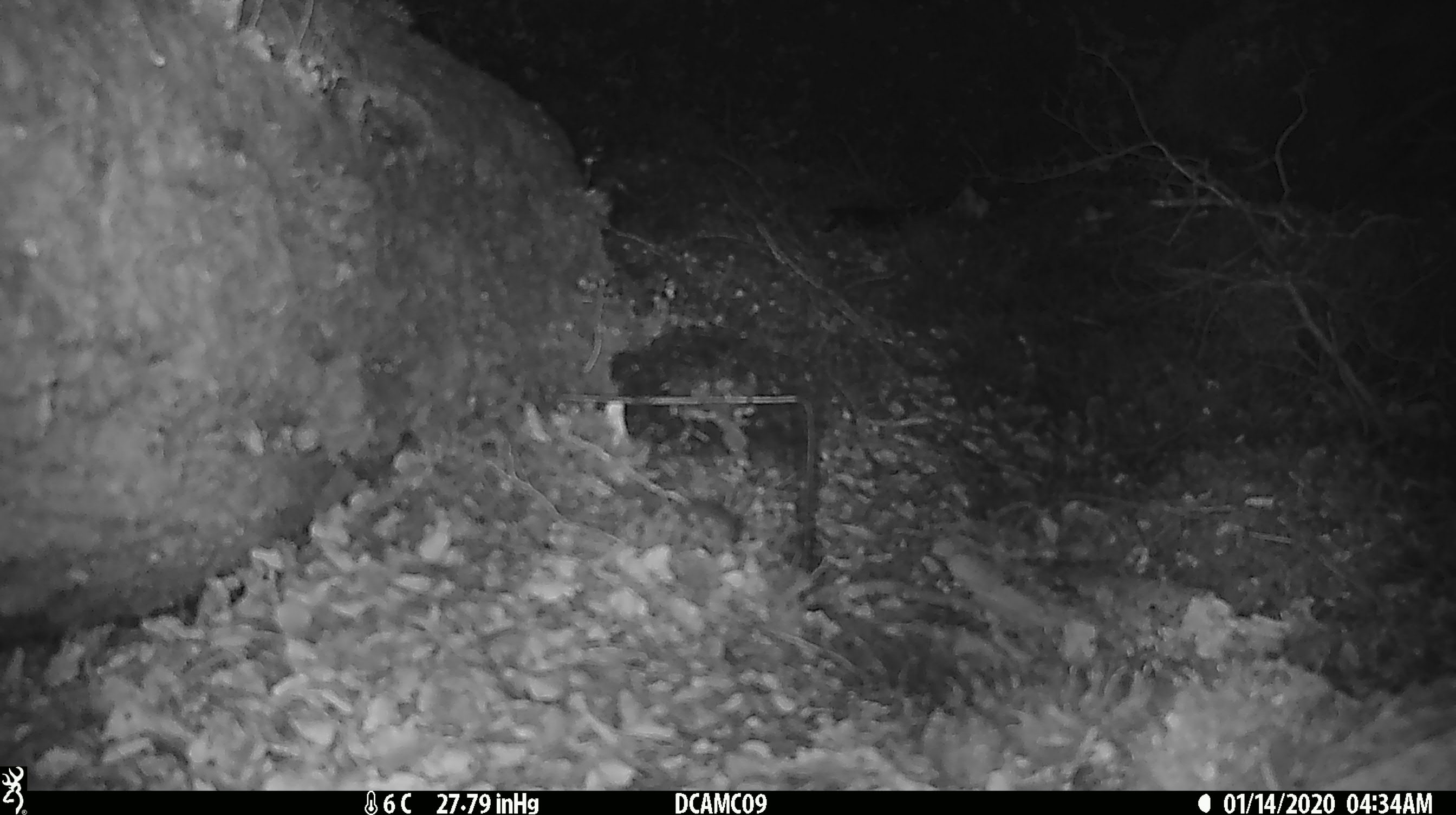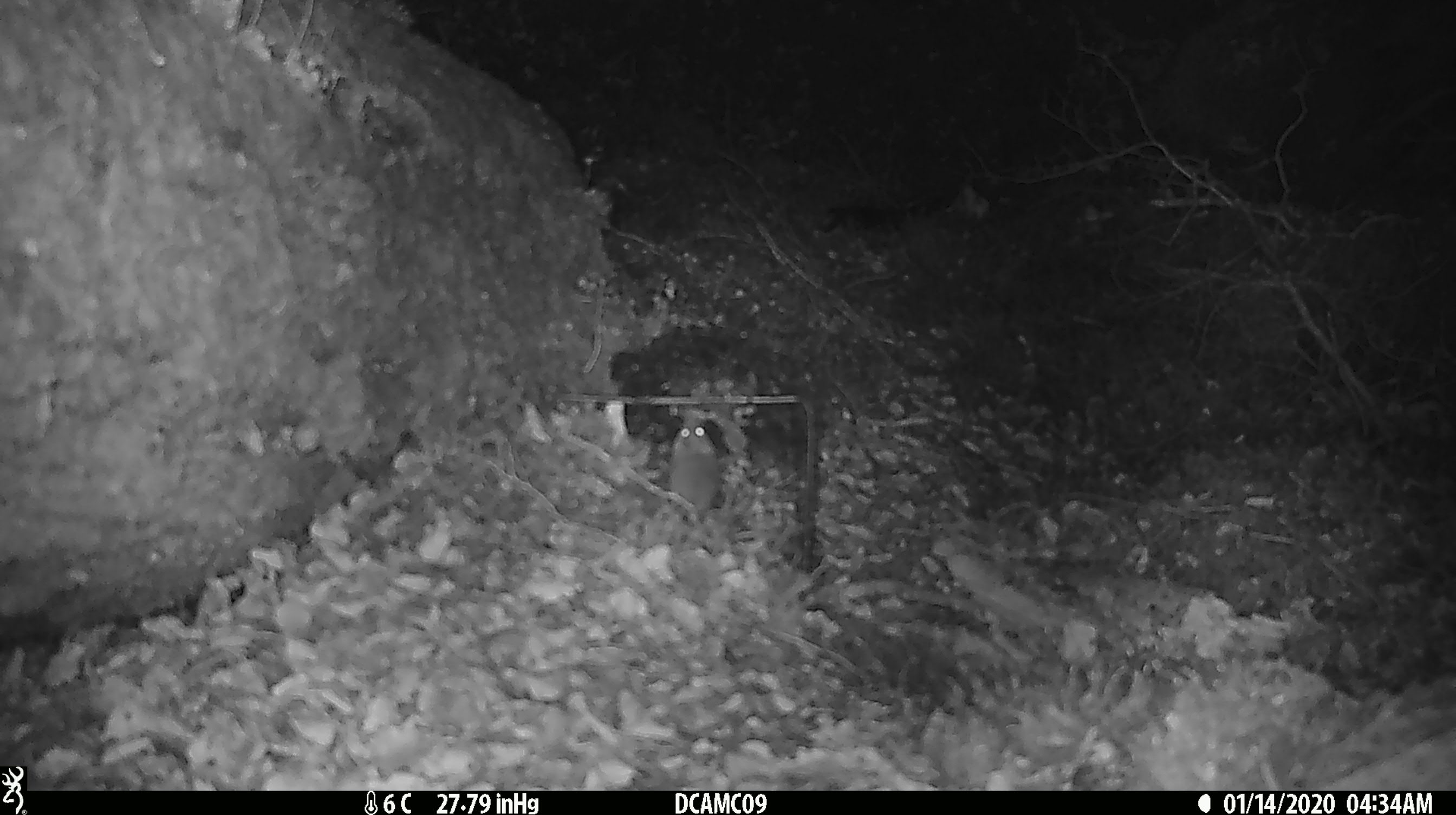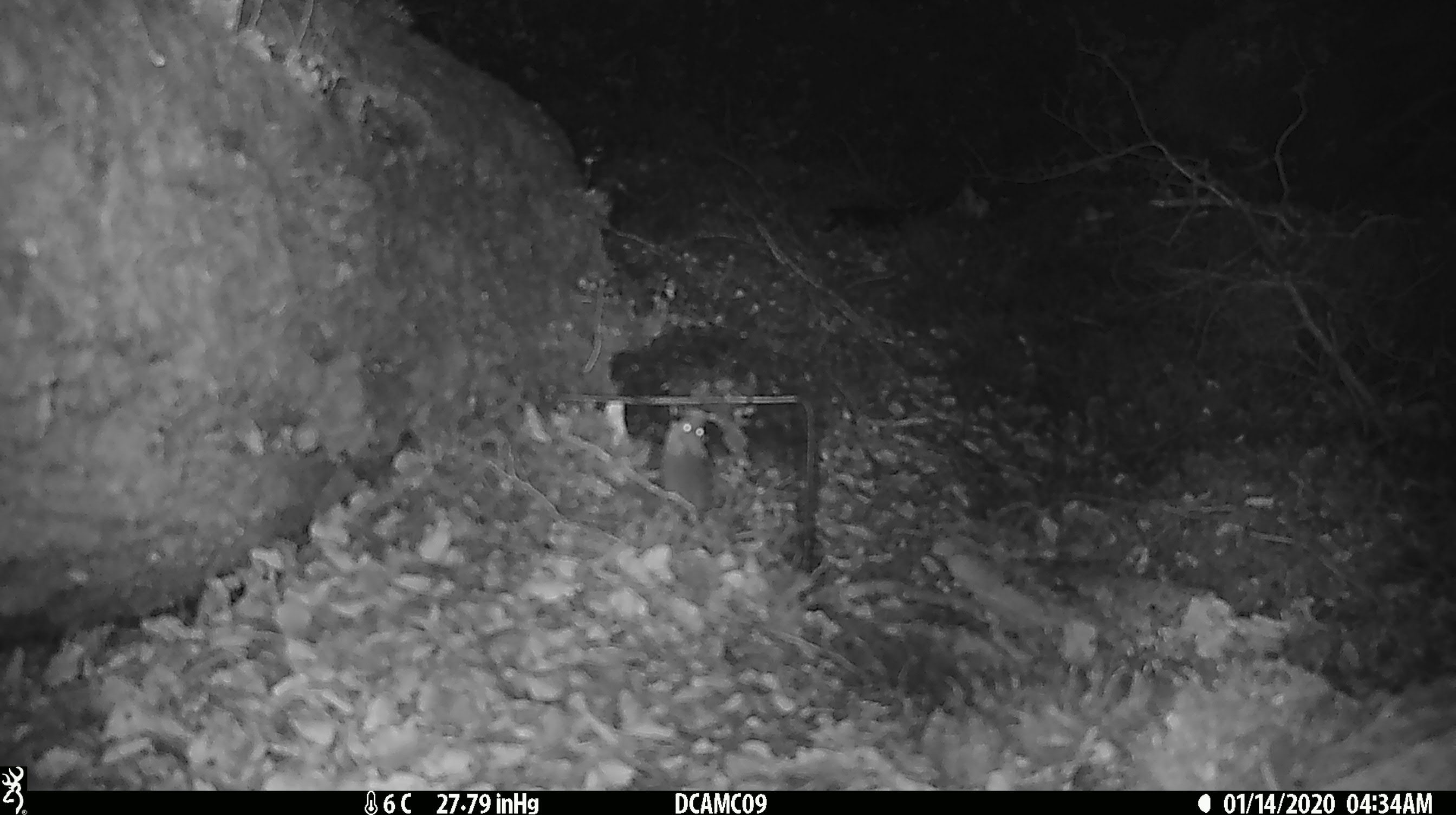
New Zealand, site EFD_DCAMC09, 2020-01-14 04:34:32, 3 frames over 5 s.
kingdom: Animalia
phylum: Chordata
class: Mammalia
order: Rodentia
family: Muridae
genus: Mus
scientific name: Mus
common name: mouse